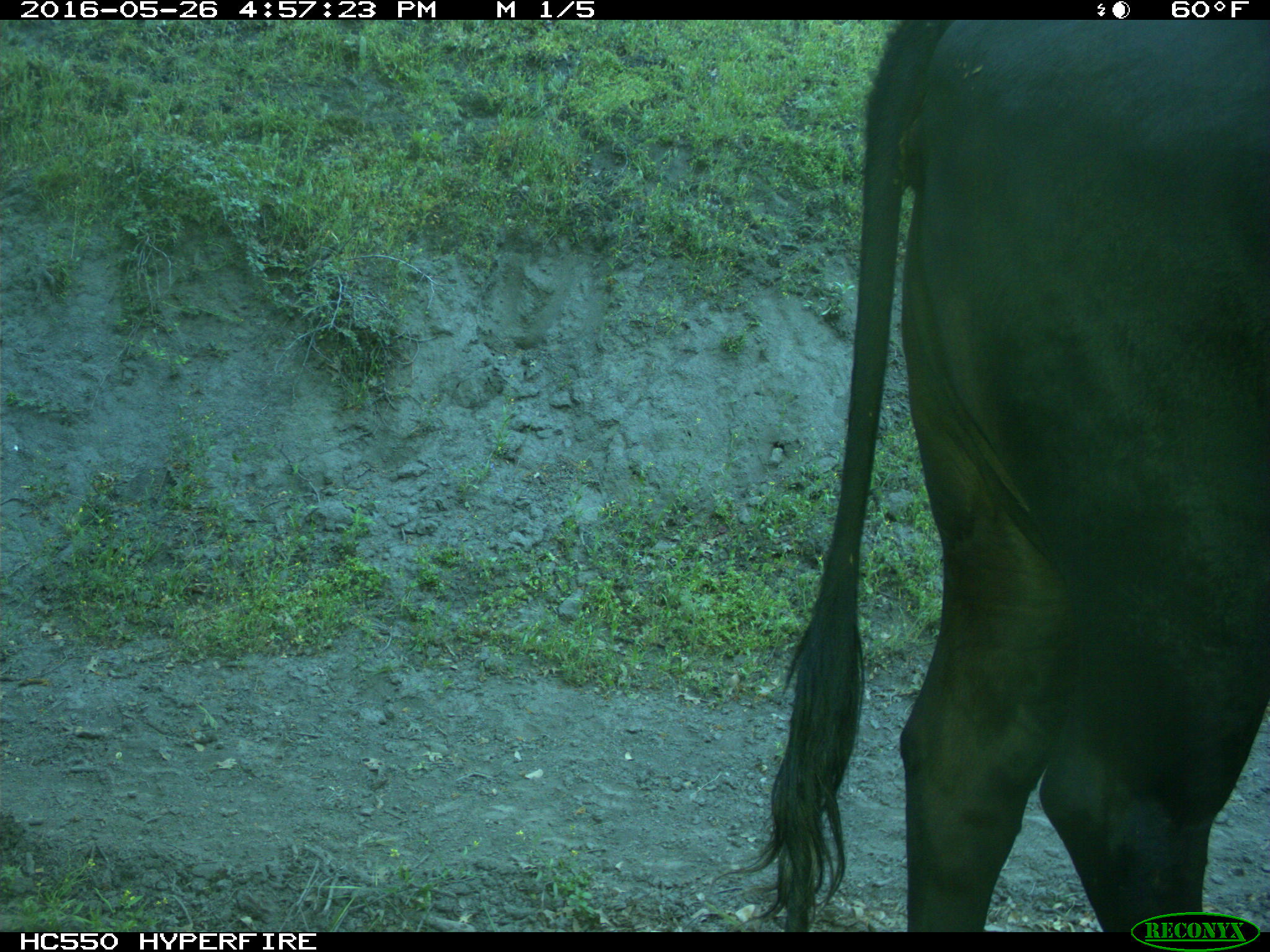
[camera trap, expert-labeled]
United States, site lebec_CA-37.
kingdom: Animalia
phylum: Chordata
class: Mammalia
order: Artiodactyla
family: Bovidae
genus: Bos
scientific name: Bos taurus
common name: domestic cow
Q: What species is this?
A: Bos taurus (domestic cow).